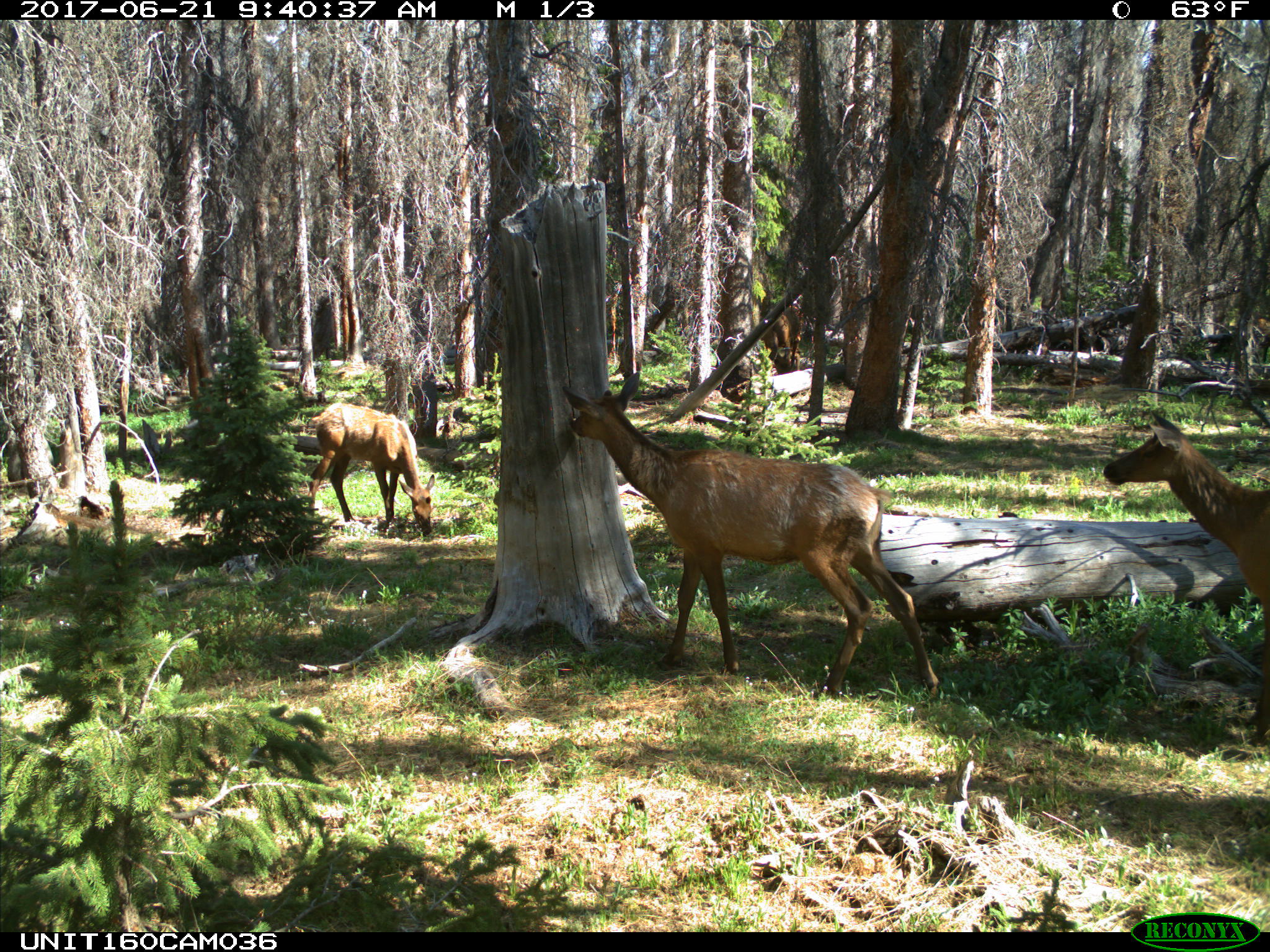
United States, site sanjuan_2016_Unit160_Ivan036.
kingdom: Animalia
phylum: Chordata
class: Mammalia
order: Artiodactyla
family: Cervidae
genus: Cervus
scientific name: Cervus elaphus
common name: red deer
Cervus elaphus (red deer).